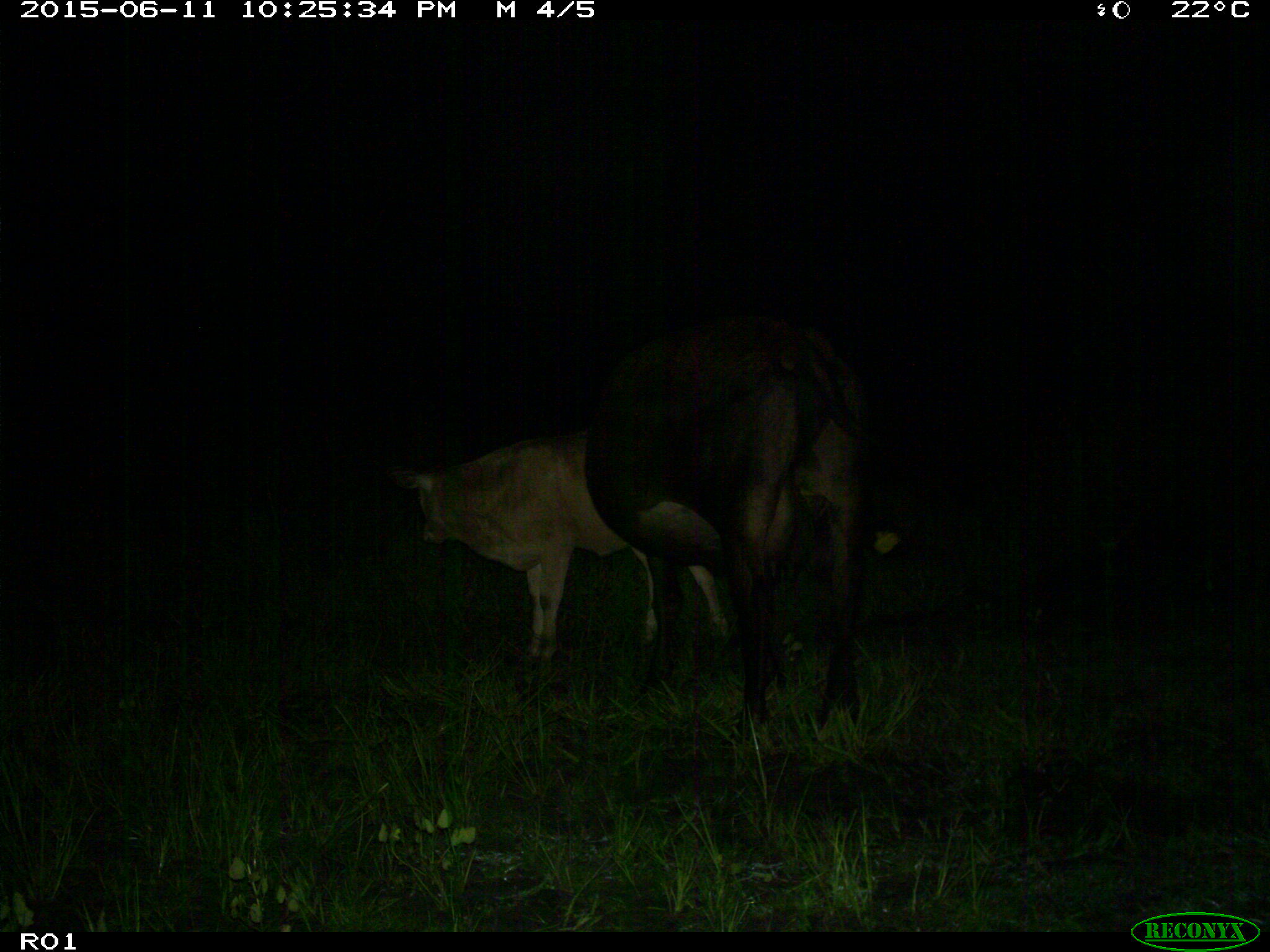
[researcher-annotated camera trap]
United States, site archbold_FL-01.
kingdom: Animalia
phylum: Chordata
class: Mammalia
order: Artiodactyla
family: Bovidae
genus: Bos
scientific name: Bos taurus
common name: domestic cow